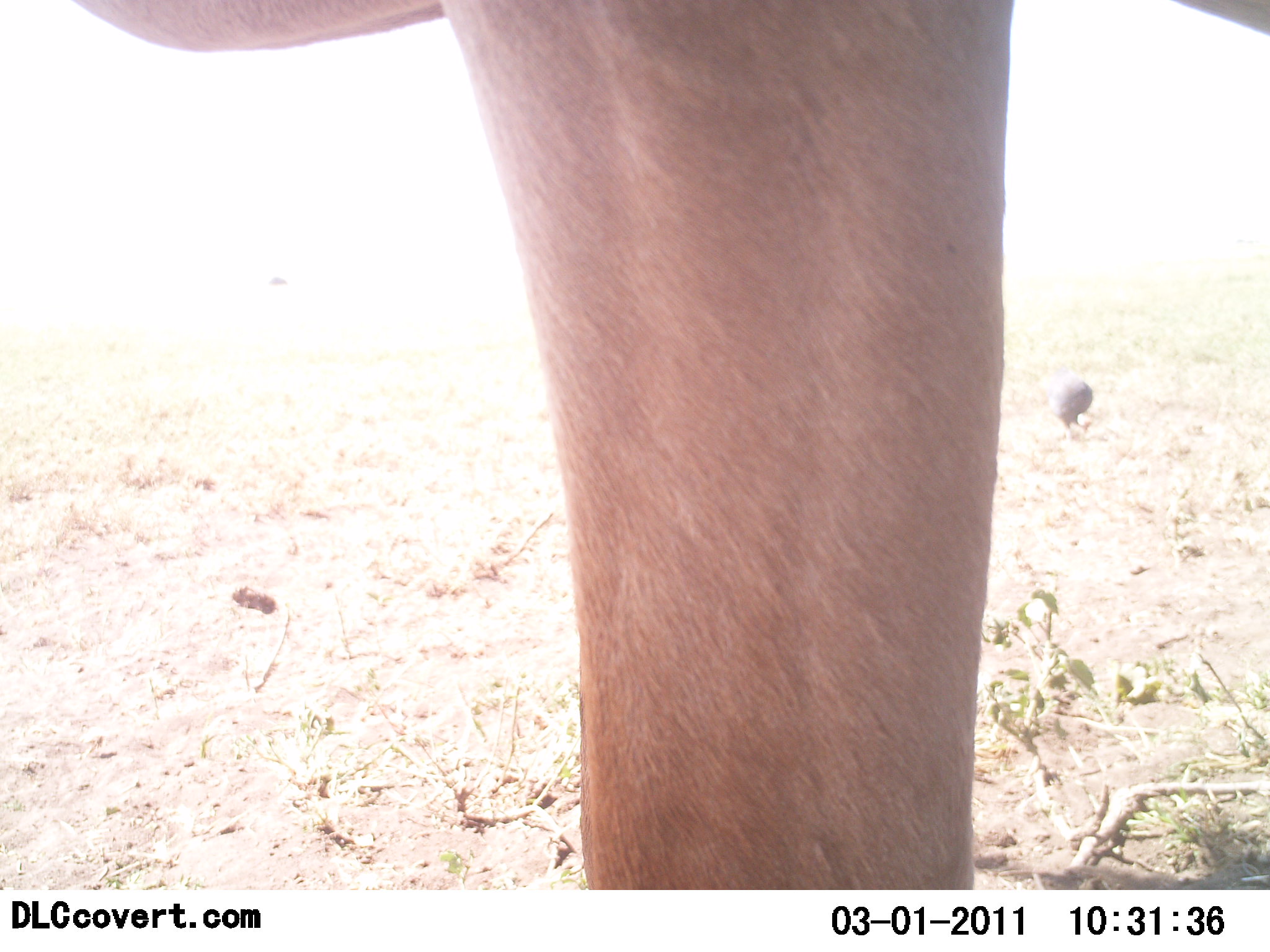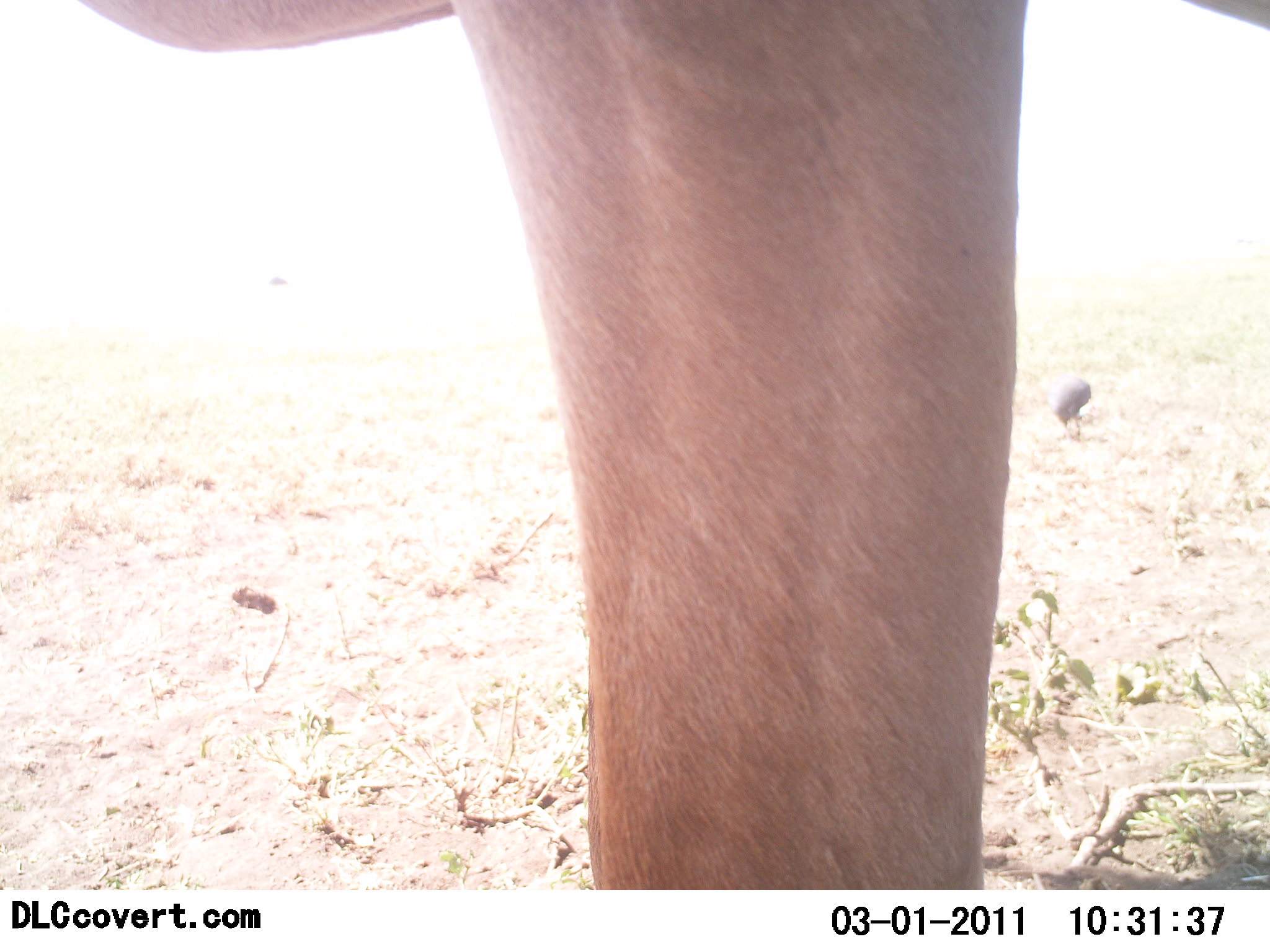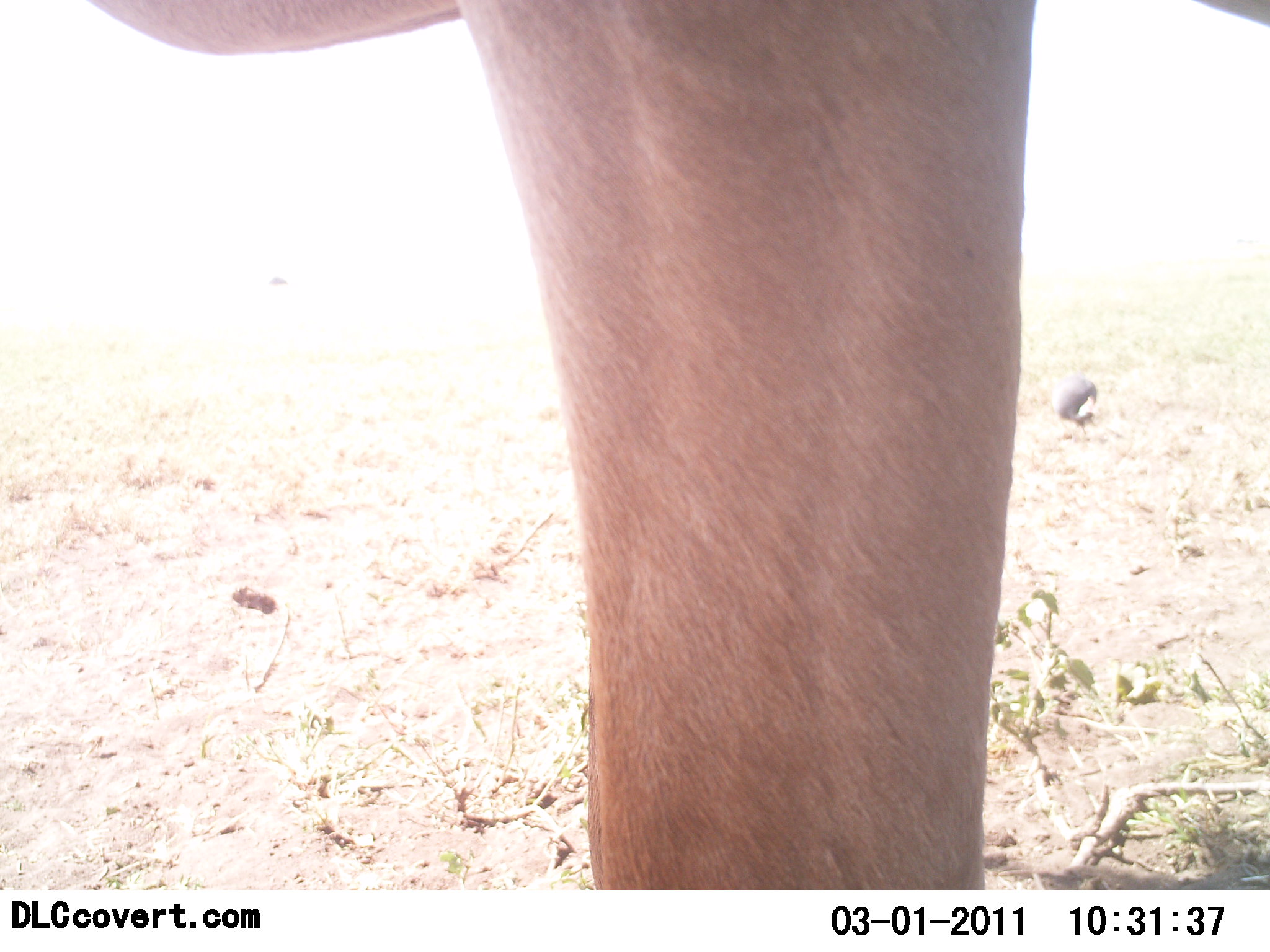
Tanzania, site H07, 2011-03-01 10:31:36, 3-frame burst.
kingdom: Animalia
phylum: Chordata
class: Mammalia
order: Artiodactyla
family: Bovidae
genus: Aepyceros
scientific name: Aepyceros melampus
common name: impala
Impala (Aepyceros melampus), count 1. Behavior (volunteer vote fractions): standing 100%, resting 0%, moving 0%, interacting 0%. Young present (vote fraction): 0%. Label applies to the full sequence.